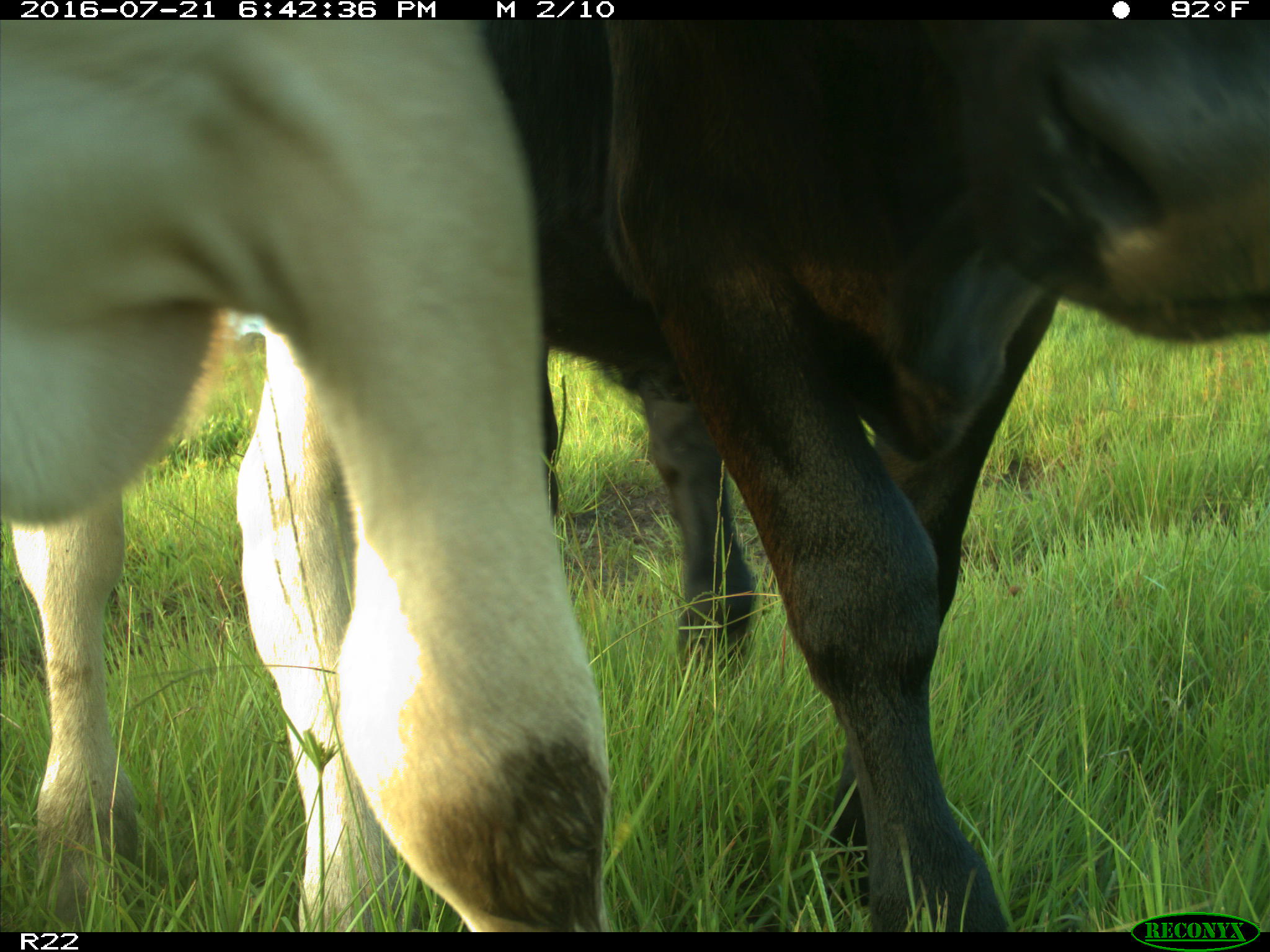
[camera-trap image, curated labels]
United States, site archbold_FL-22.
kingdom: Animalia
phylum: Chordata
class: Mammalia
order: Artiodactyla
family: Bovidae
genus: Bos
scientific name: Bos taurus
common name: domestic cow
Bos taurus (domestic cow).